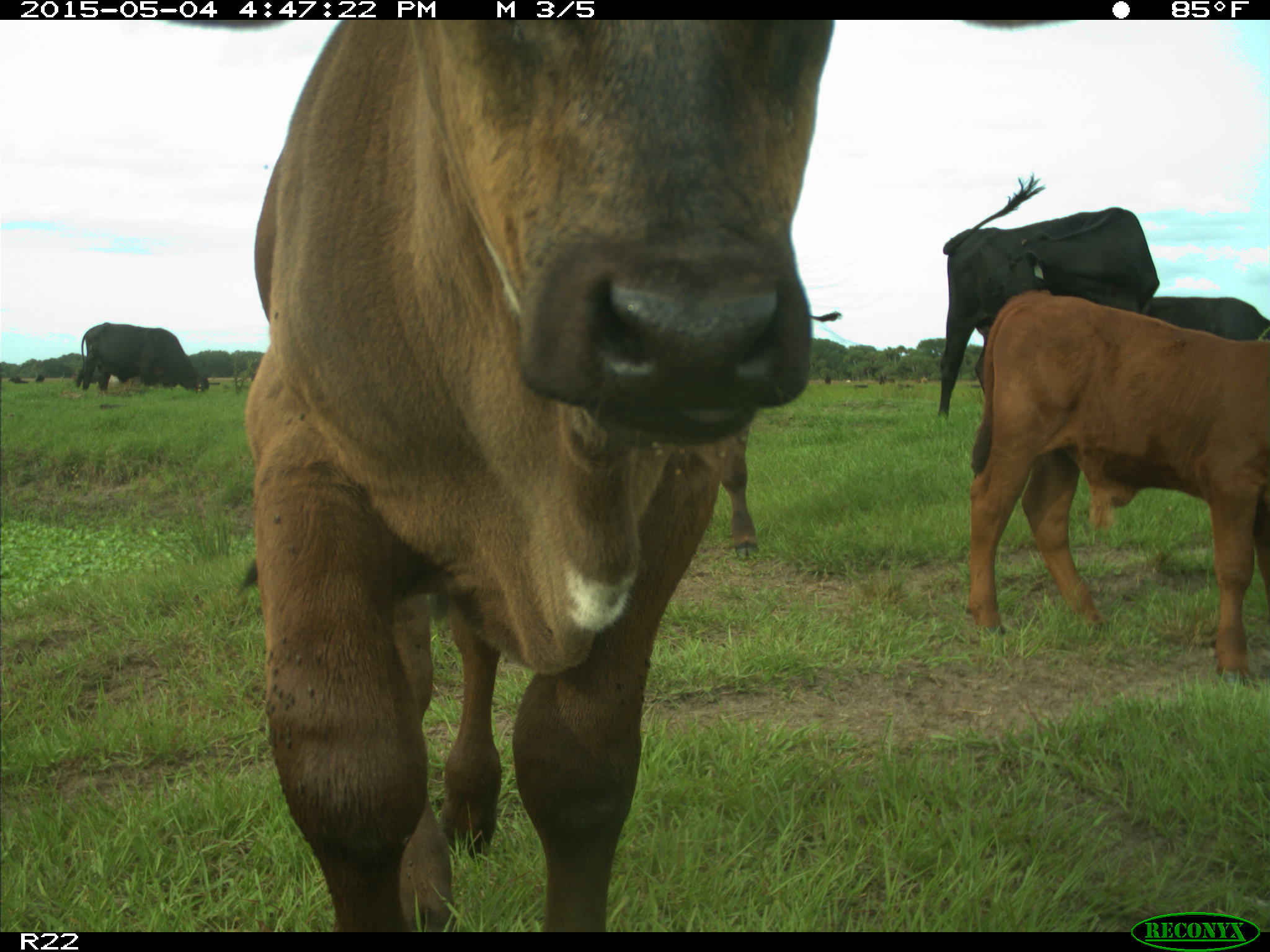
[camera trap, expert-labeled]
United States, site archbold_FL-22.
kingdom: Animalia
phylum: Chordata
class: Mammalia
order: Artiodactyla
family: Bovidae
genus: Bos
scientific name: Bos taurus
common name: domestic cow